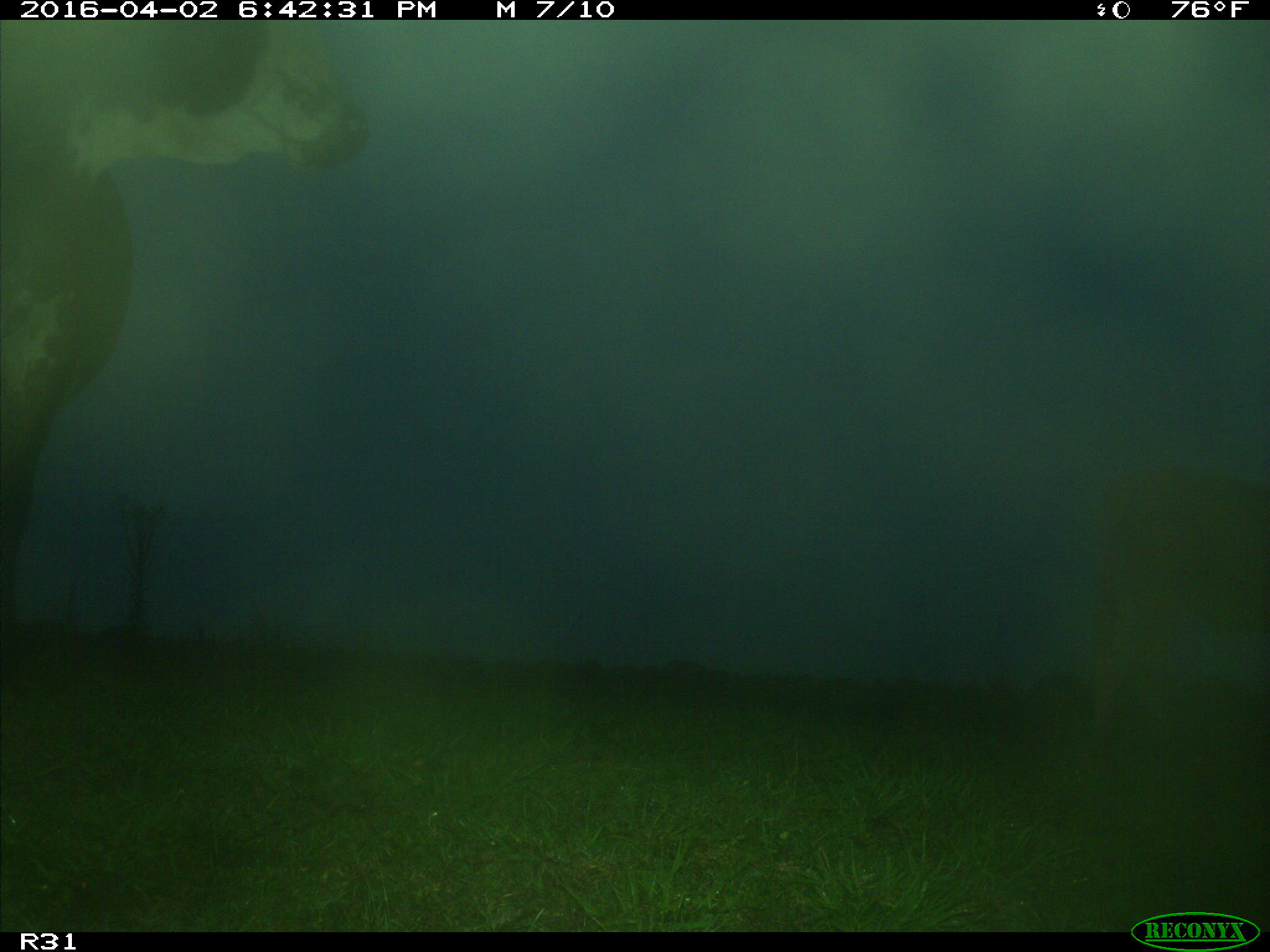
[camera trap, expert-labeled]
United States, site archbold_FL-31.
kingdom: Animalia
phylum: Chordata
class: Mammalia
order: Artiodactyla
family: Bovidae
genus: Bos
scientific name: Bos taurus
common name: domestic cow